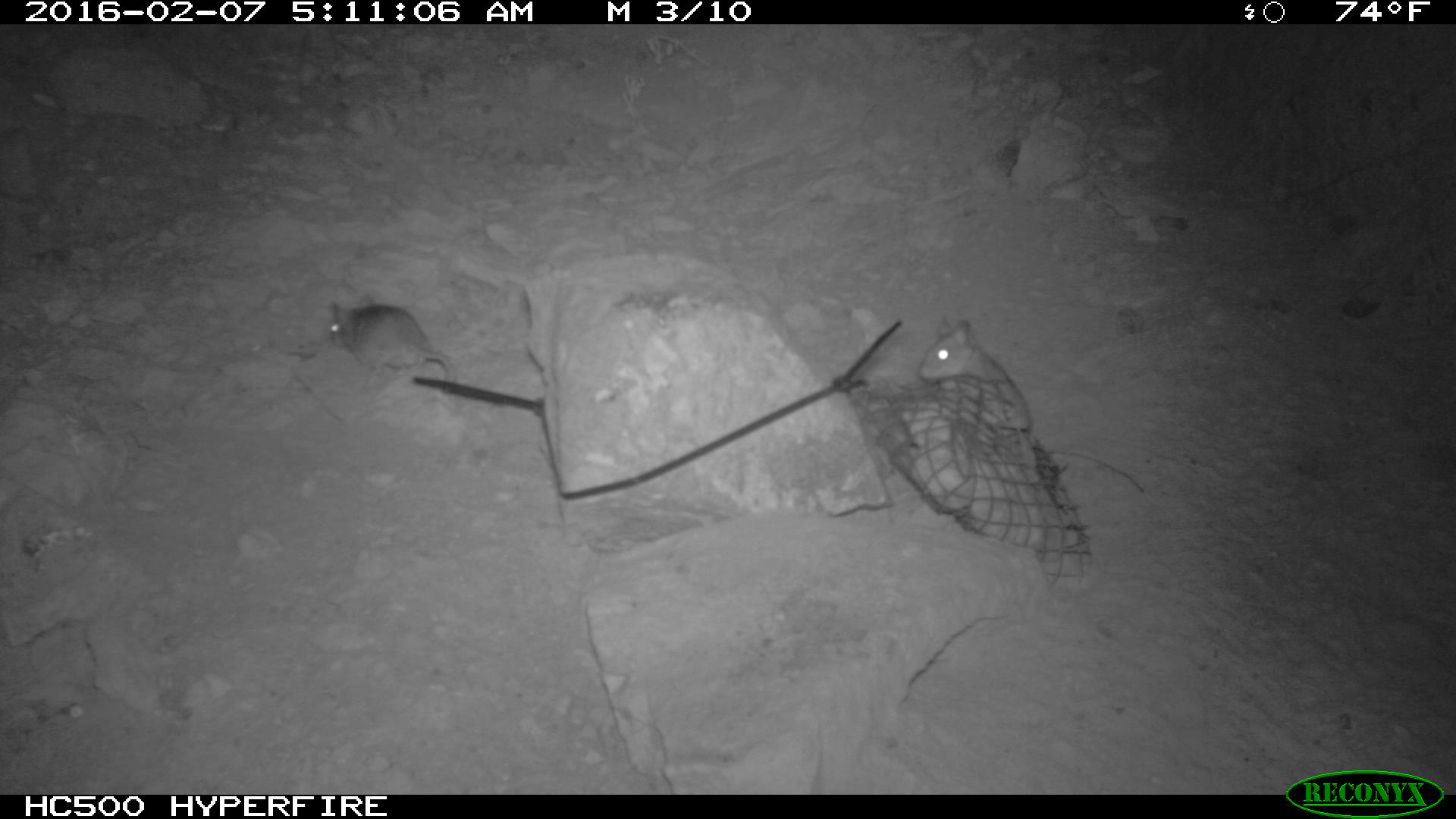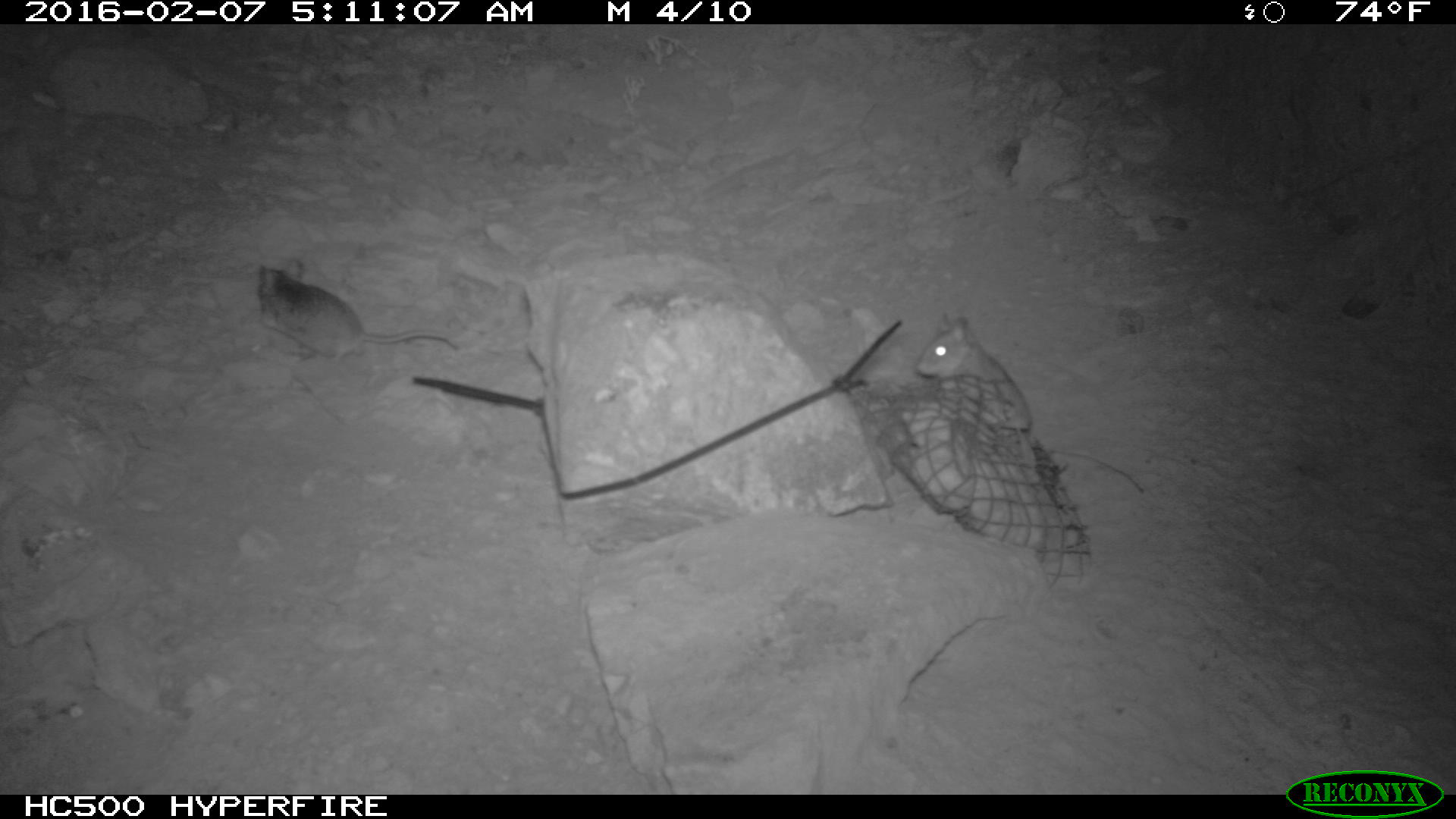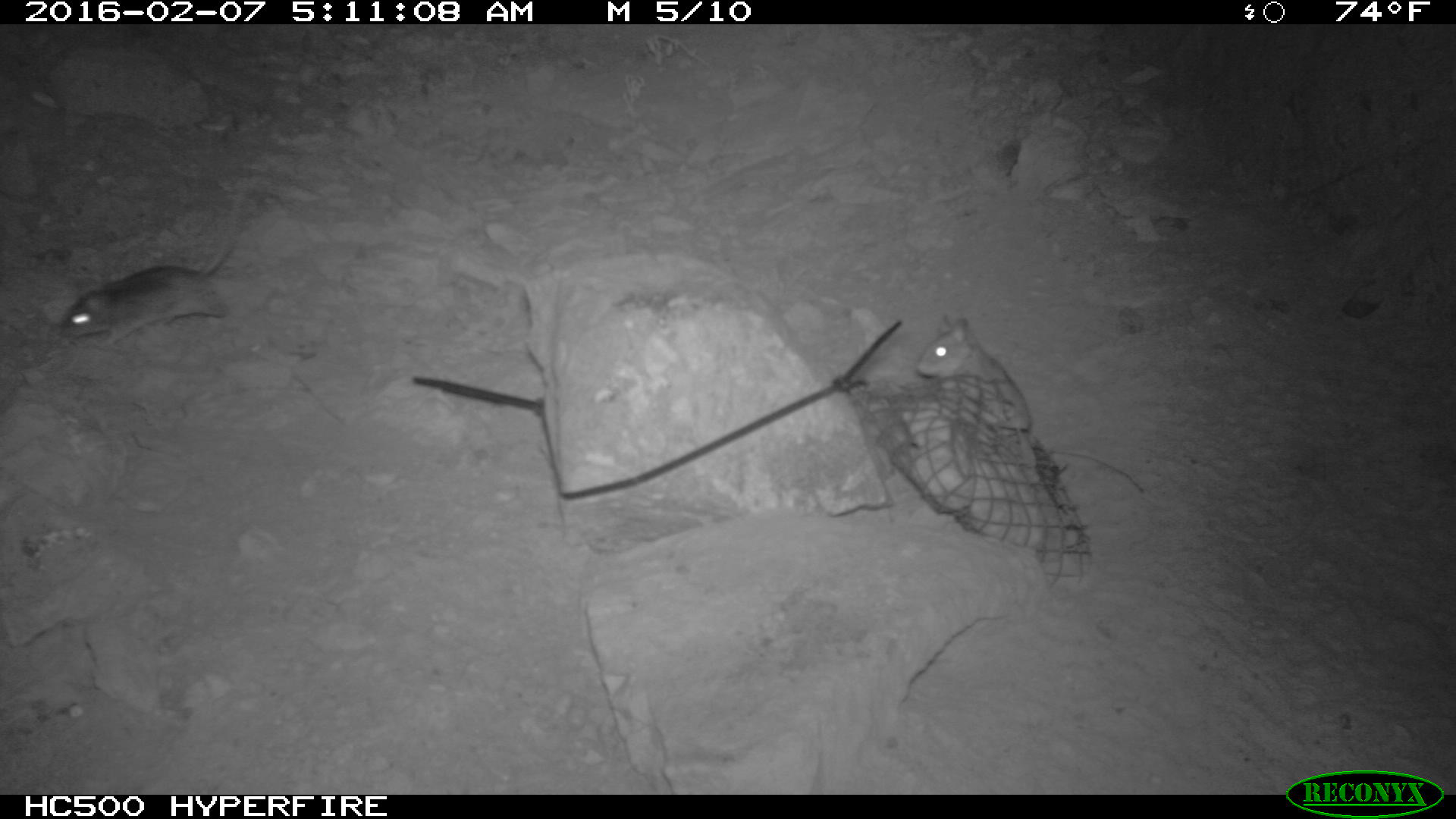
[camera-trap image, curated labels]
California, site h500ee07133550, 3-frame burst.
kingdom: Animalia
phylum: Chordata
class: Mammalia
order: Rodentia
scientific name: Rodentia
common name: rodent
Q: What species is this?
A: Rodent (Rodentia).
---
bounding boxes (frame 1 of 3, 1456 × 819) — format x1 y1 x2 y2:
rodent: 918 316 1143 493; 331 297 451 392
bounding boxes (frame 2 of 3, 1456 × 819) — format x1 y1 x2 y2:
rodent: 916 313 1144 492; 256 260 458 367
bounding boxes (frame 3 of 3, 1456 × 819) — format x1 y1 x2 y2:
rodent: 914 312 1143 491; 53 235 239 347